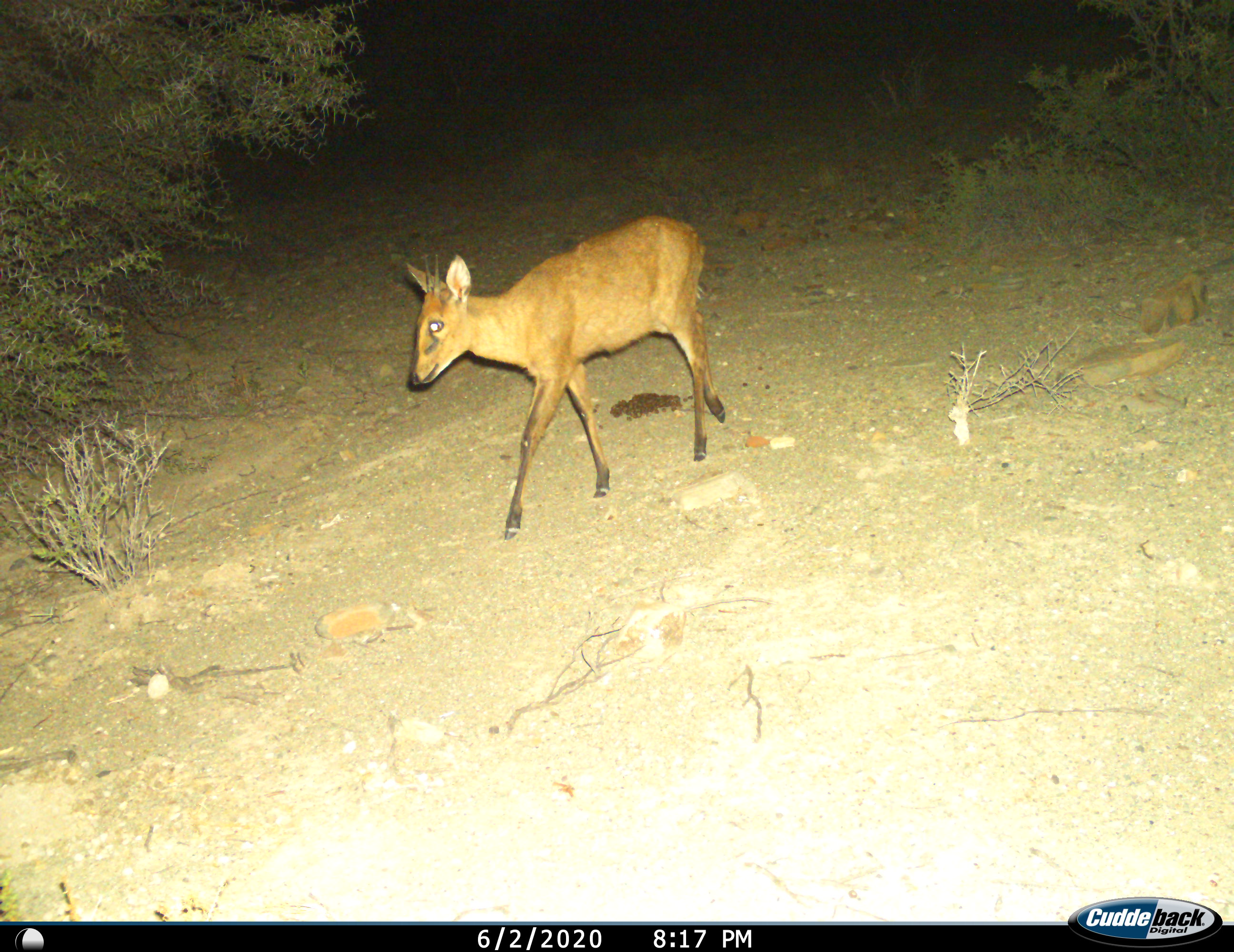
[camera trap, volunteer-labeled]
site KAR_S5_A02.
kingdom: Animalia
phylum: Chordata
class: Mammalia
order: Artiodactyla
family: Bovidae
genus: Sylvicapra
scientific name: Sylvicapra grimmia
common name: common duiker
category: duikercommongrey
Duikercommongrey (common duiker) (Sylvicapra grimmia), count 1. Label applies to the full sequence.